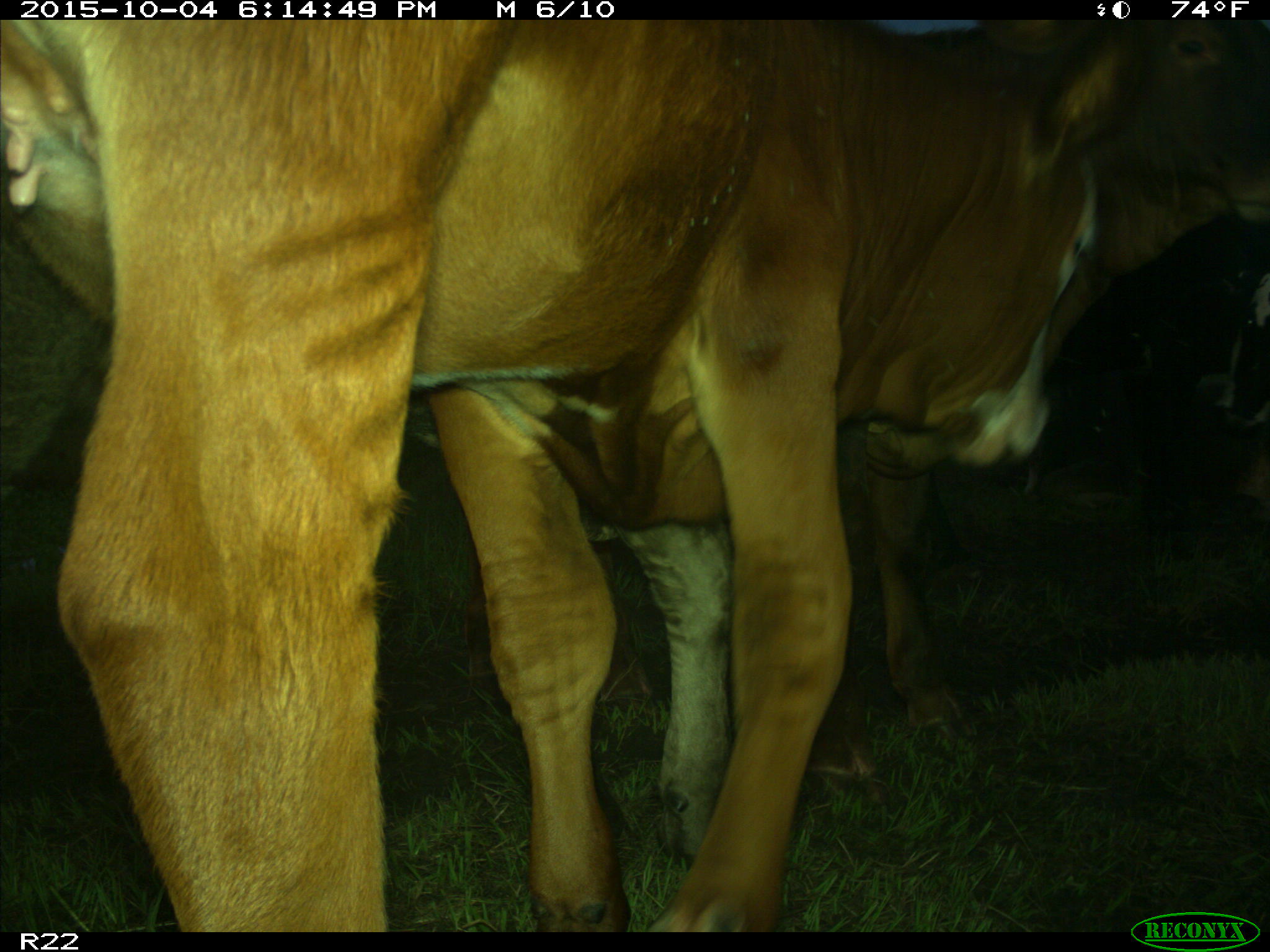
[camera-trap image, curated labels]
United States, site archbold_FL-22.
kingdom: Animalia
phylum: Chordata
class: Mammalia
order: Artiodactyla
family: Bovidae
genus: Bos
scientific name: Bos taurus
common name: domestic cow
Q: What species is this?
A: Bos taurus (domestic cow).